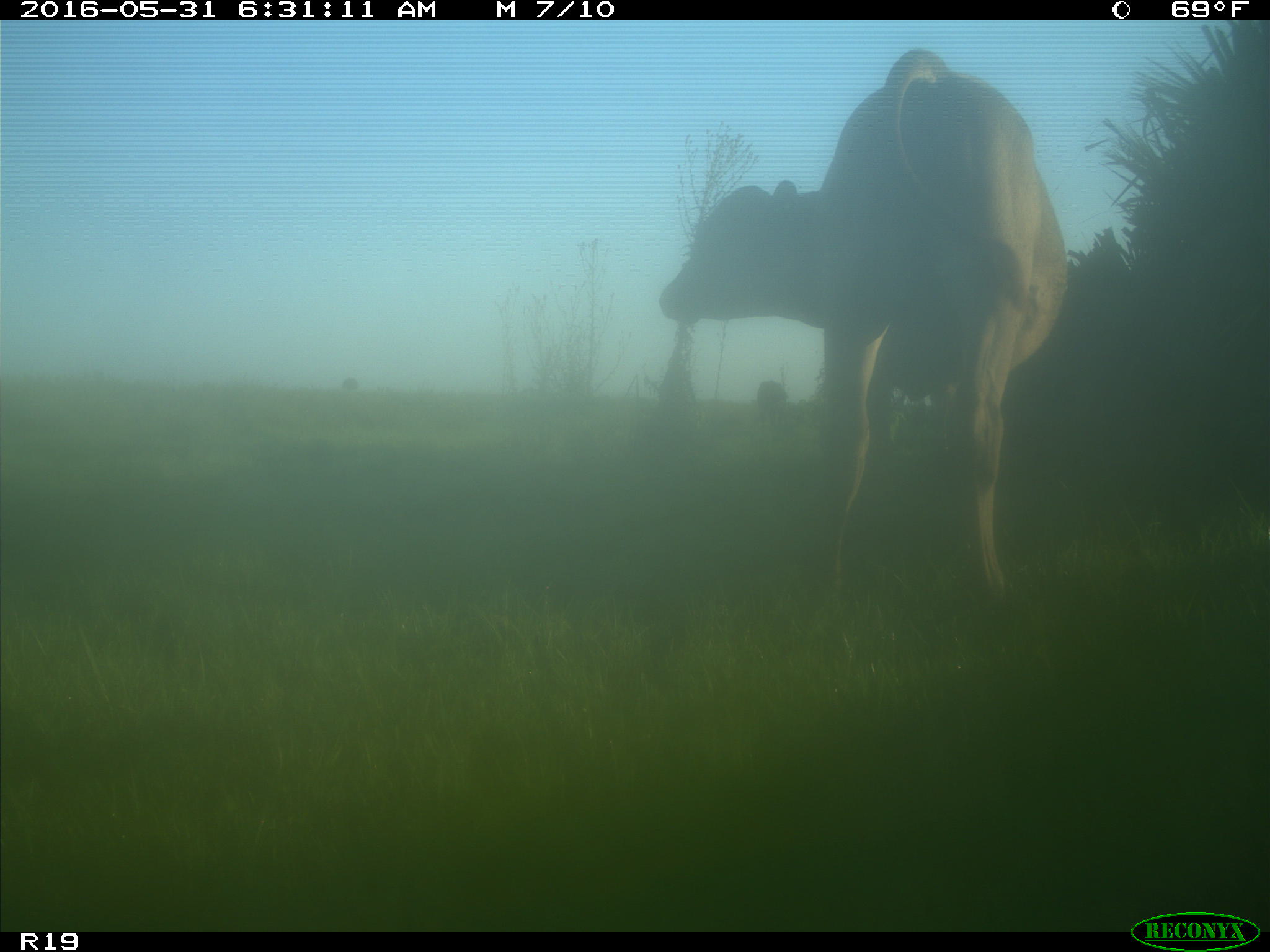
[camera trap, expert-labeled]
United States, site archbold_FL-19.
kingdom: Animalia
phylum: Chordata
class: Mammalia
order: Artiodactyla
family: Bovidae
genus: Bos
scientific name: Bos taurus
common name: domestic cow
Bos taurus (domestic cow).